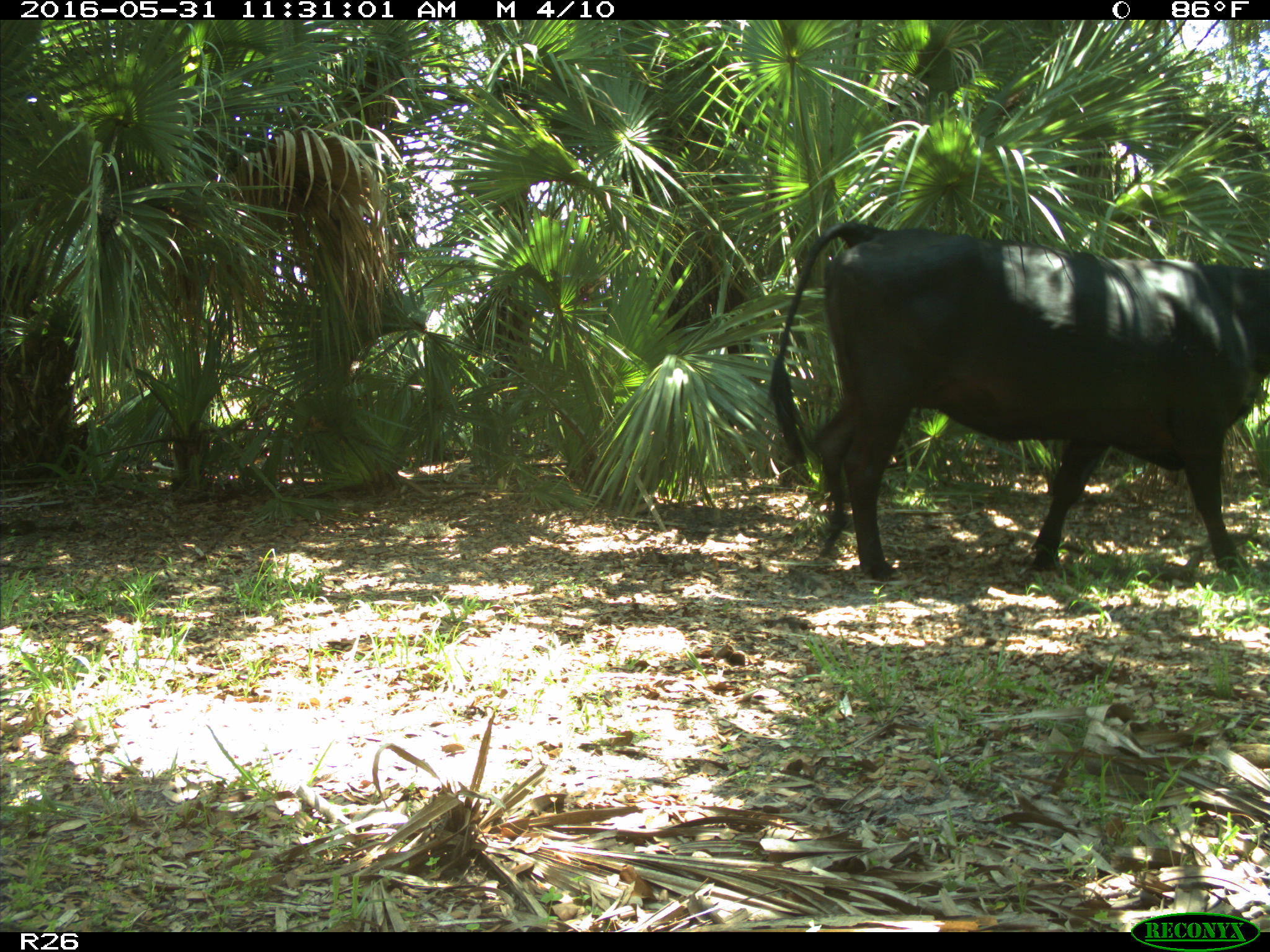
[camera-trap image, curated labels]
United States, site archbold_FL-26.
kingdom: Animalia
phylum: Chordata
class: Mammalia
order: Artiodactyla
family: Bovidae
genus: Bos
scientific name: Bos taurus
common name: domestic cow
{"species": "Bos taurus (domestic cow)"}